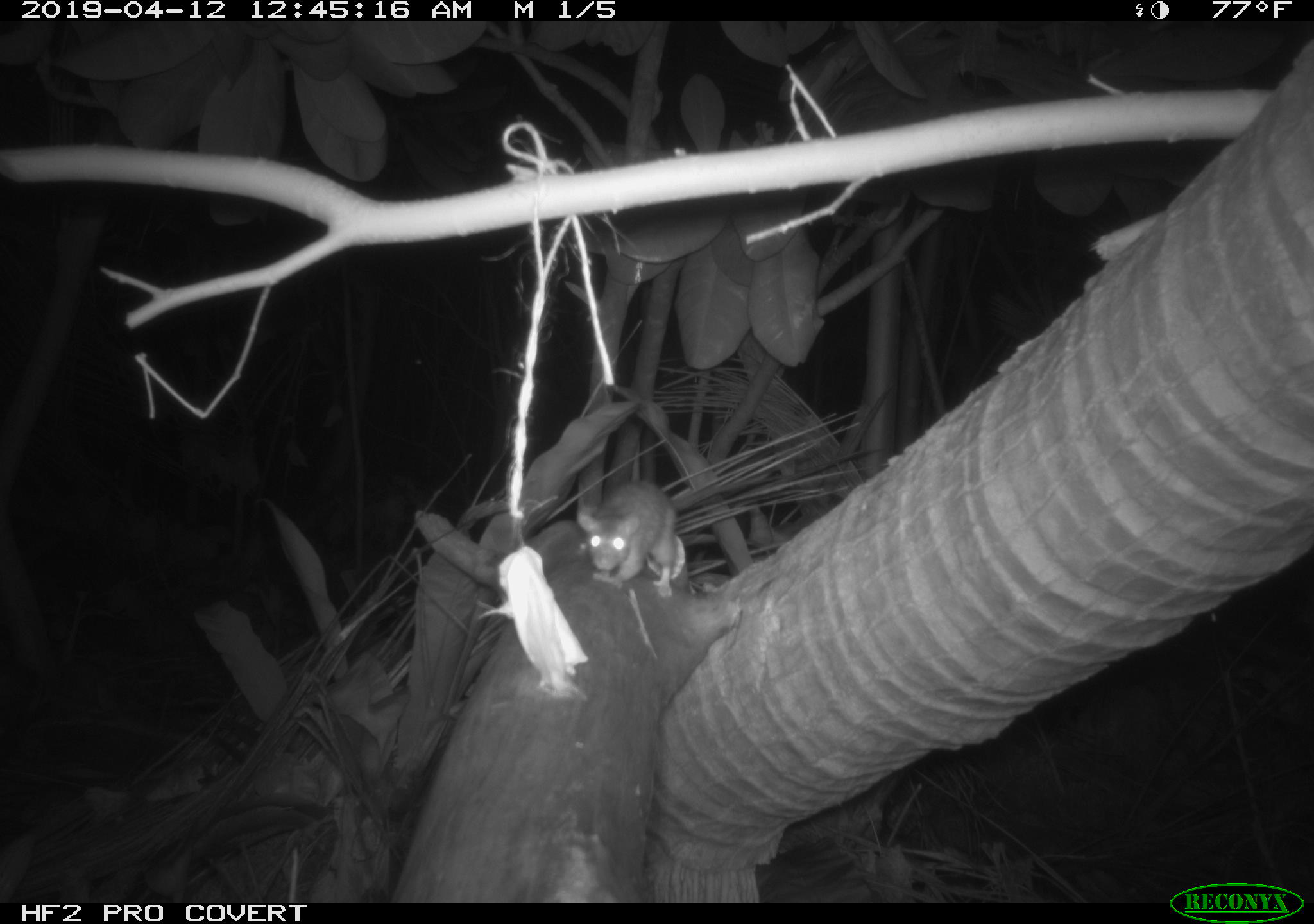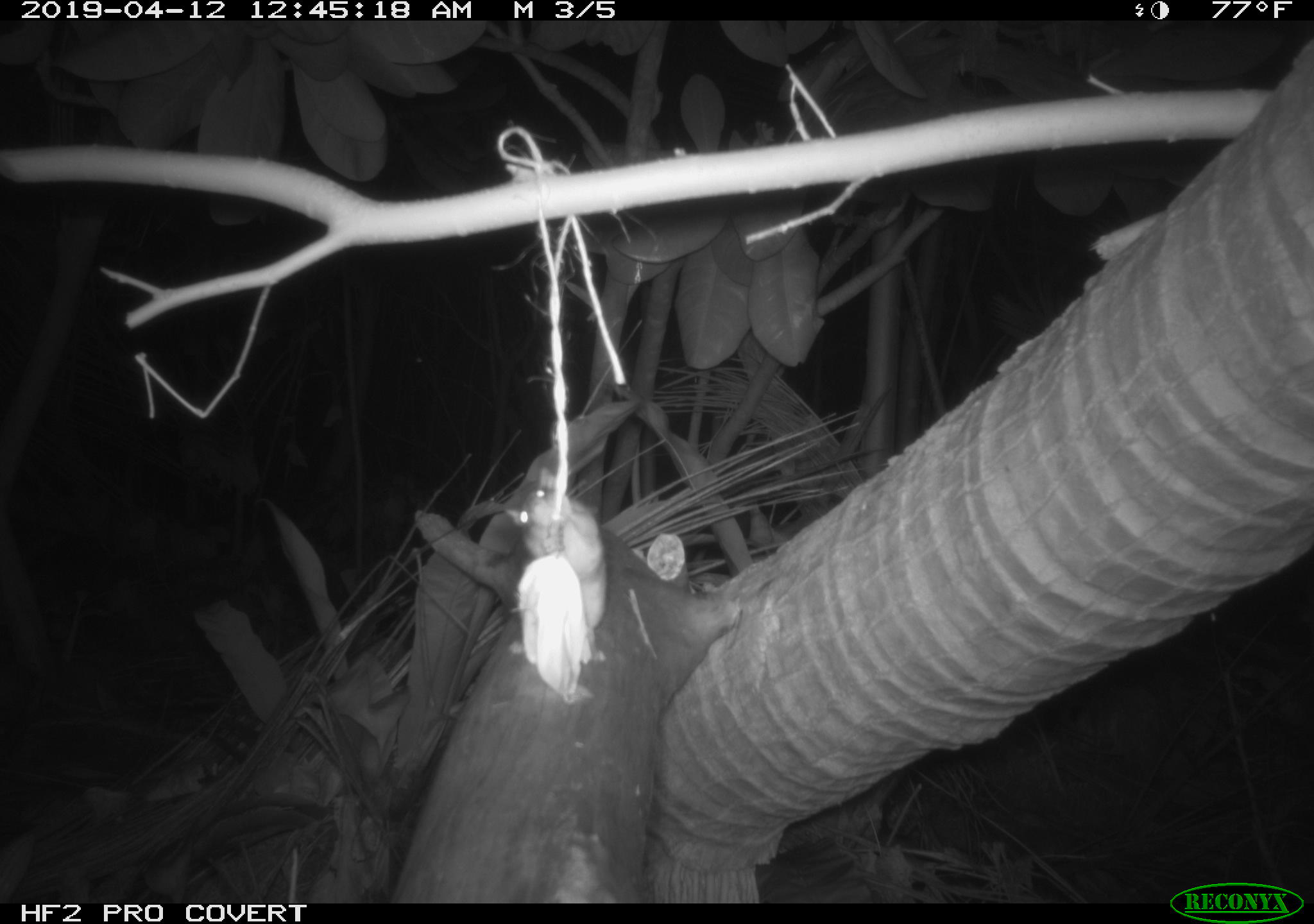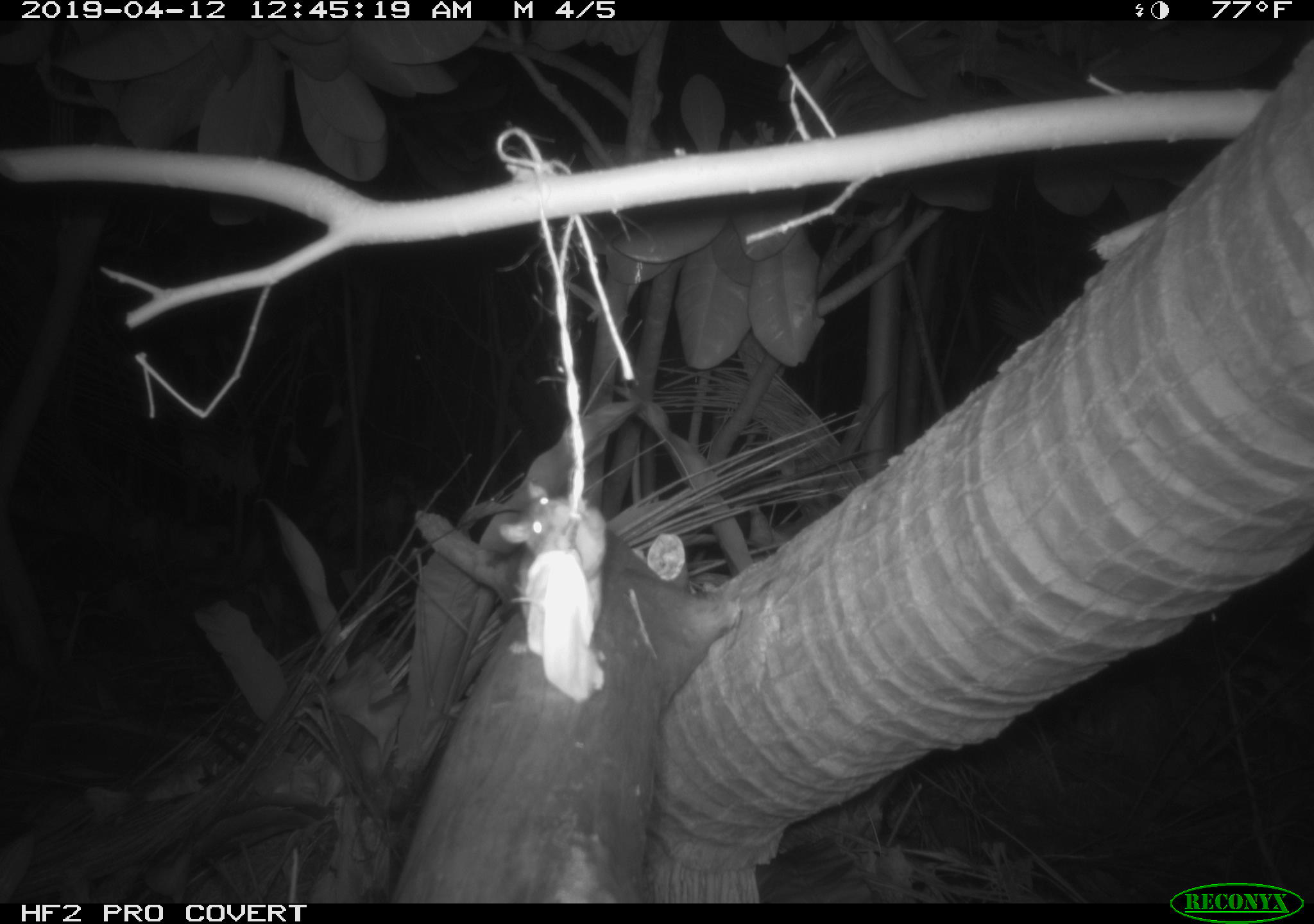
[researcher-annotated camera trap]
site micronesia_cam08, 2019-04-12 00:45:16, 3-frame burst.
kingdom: Animalia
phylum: Chordata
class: Mammalia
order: Rodentia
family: Muridae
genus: Rattus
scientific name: Rattus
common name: rat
Rat (Rattus).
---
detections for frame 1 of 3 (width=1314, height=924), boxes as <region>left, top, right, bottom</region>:
rat: <region>574, 467, 793, 587</region>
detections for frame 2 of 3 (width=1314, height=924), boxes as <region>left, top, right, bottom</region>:
rat: <region>493, 460, 612, 631</region>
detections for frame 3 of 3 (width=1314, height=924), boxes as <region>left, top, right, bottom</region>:
rat: <region>498, 476, 622, 629</region>